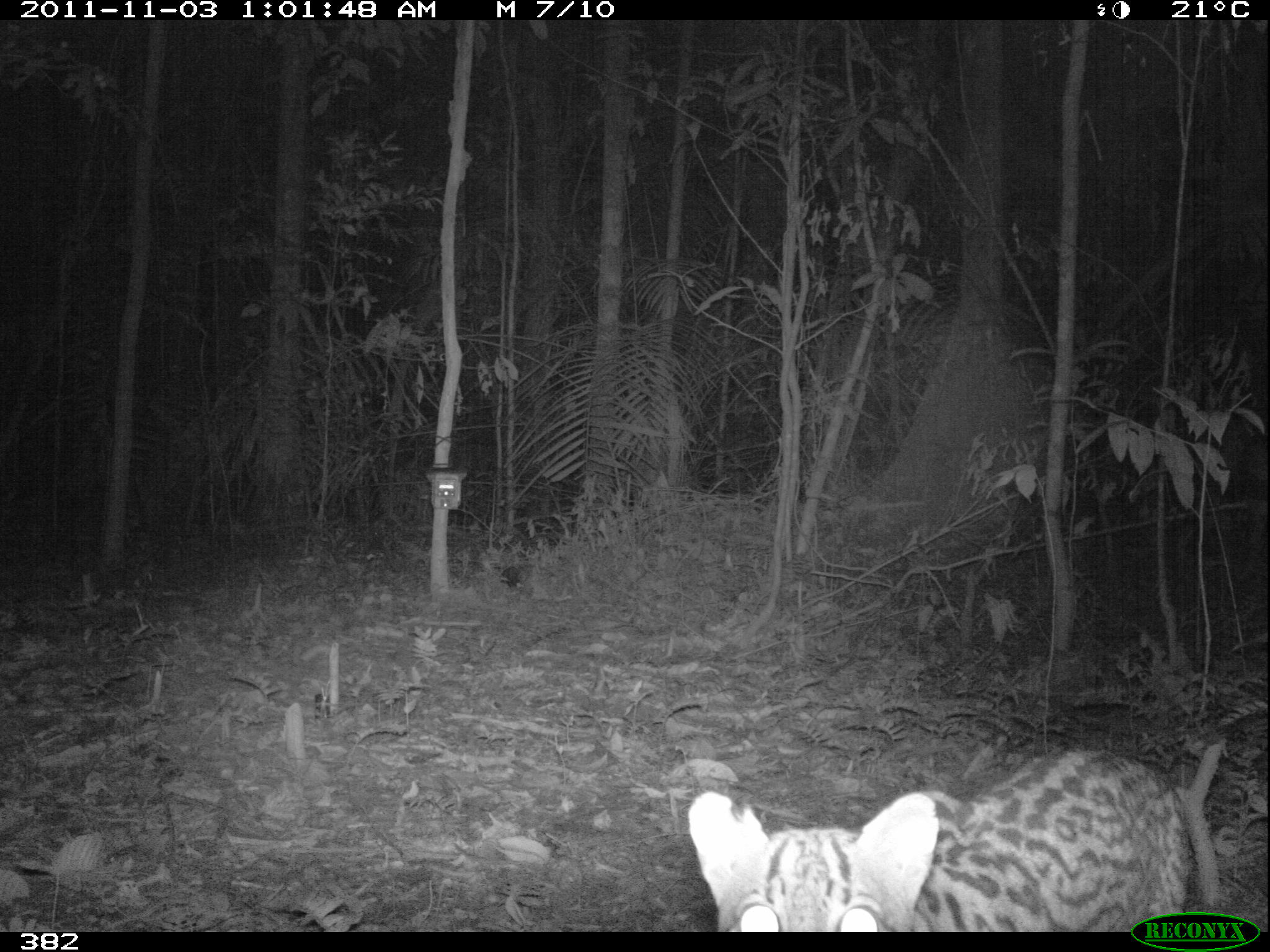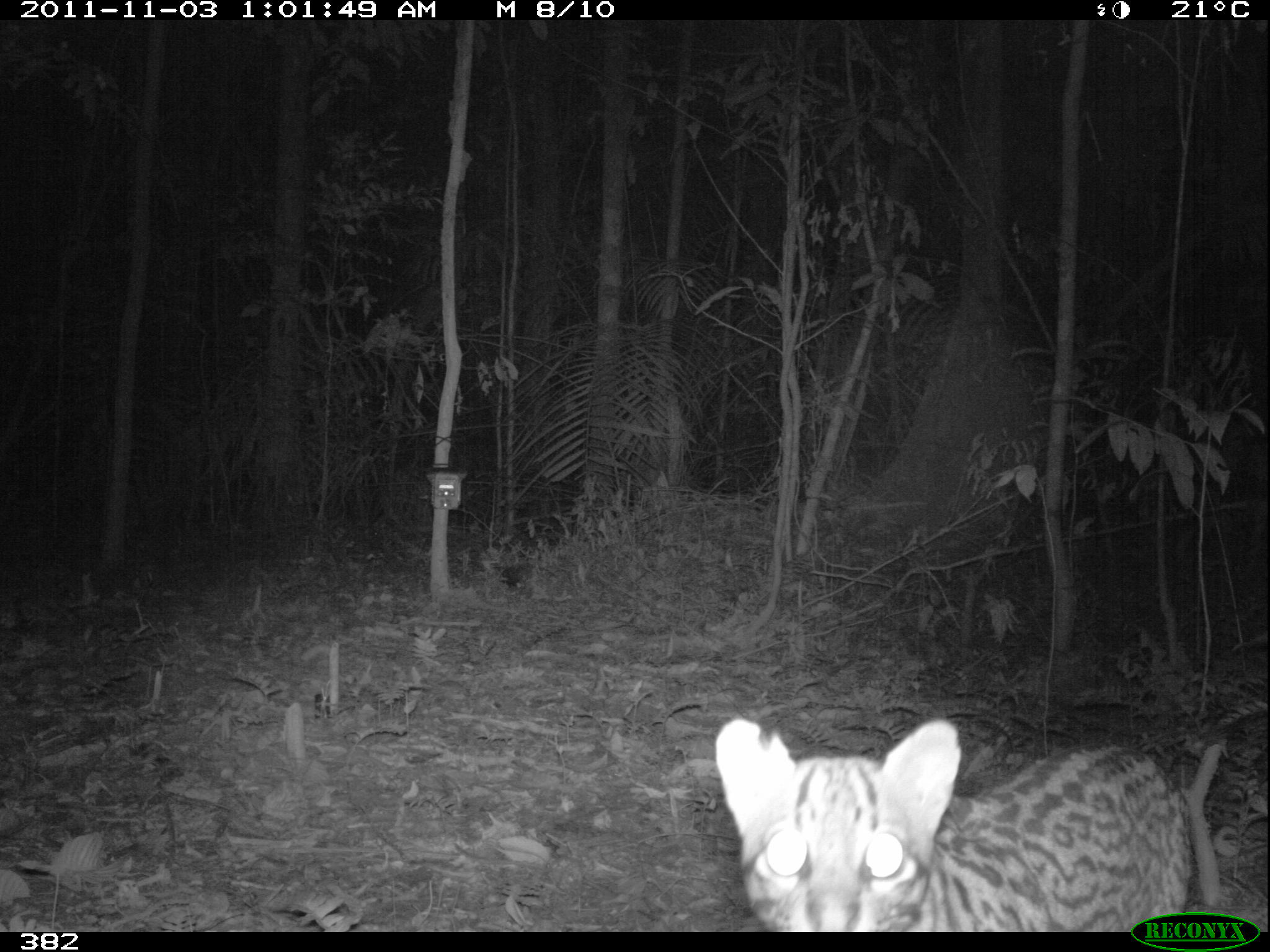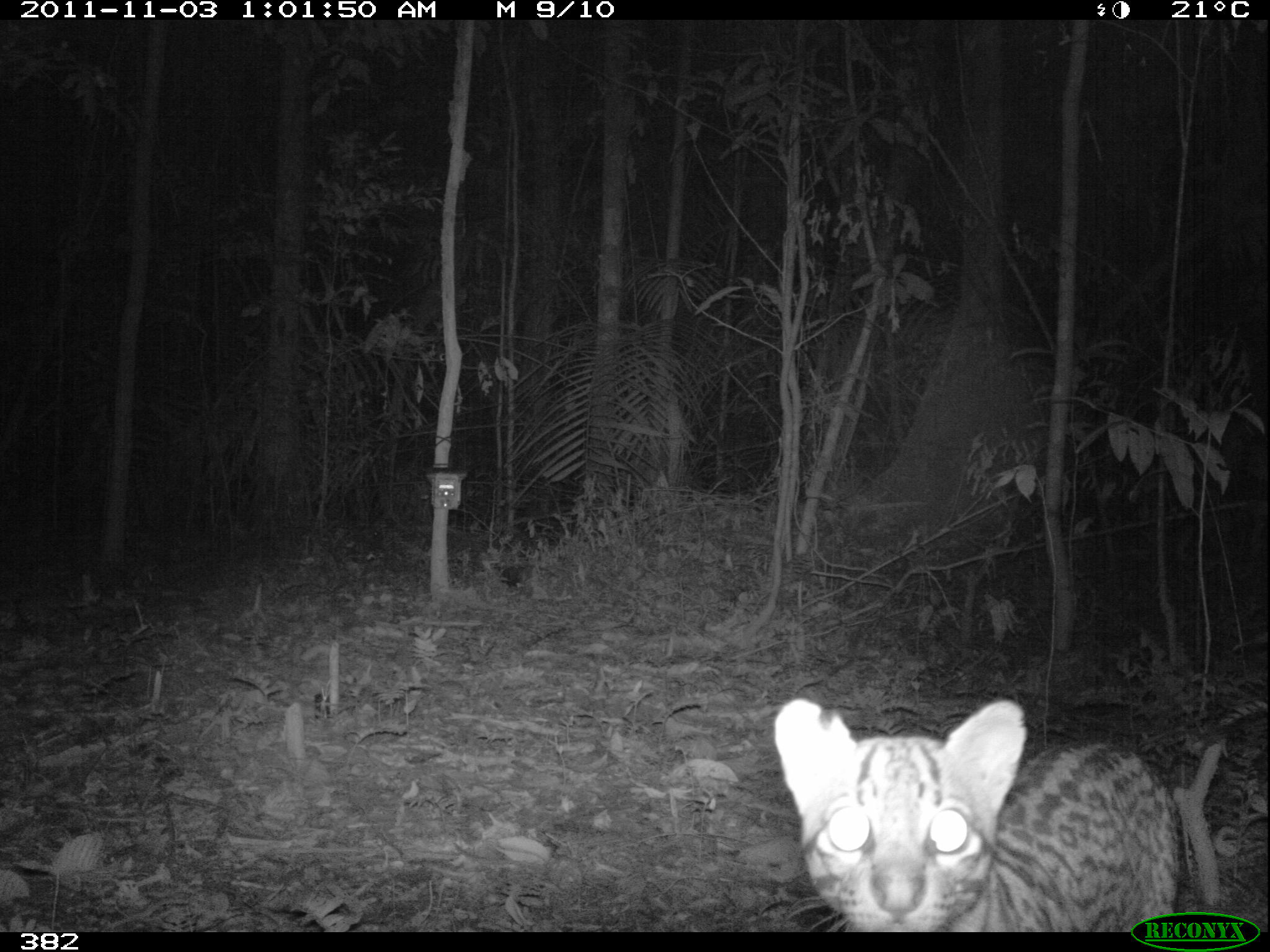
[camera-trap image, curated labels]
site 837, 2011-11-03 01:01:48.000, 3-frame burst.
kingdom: Animalia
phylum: Chordata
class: Mammalia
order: Carnivora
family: Felidae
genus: Leopardus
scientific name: Leopardus pardalis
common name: ocelot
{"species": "Leopardus pardalis (ocelot)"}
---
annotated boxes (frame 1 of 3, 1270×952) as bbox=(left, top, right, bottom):
leopardus pardalis: bbox=(688, 747, 1185, 930)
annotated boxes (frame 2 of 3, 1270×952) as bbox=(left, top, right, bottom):
leopardus pardalis: bbox=(713, 713, 1194, 931)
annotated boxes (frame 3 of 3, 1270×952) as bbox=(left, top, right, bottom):
leopardus pardalis: bbox=(771, 697, 1177, 930)